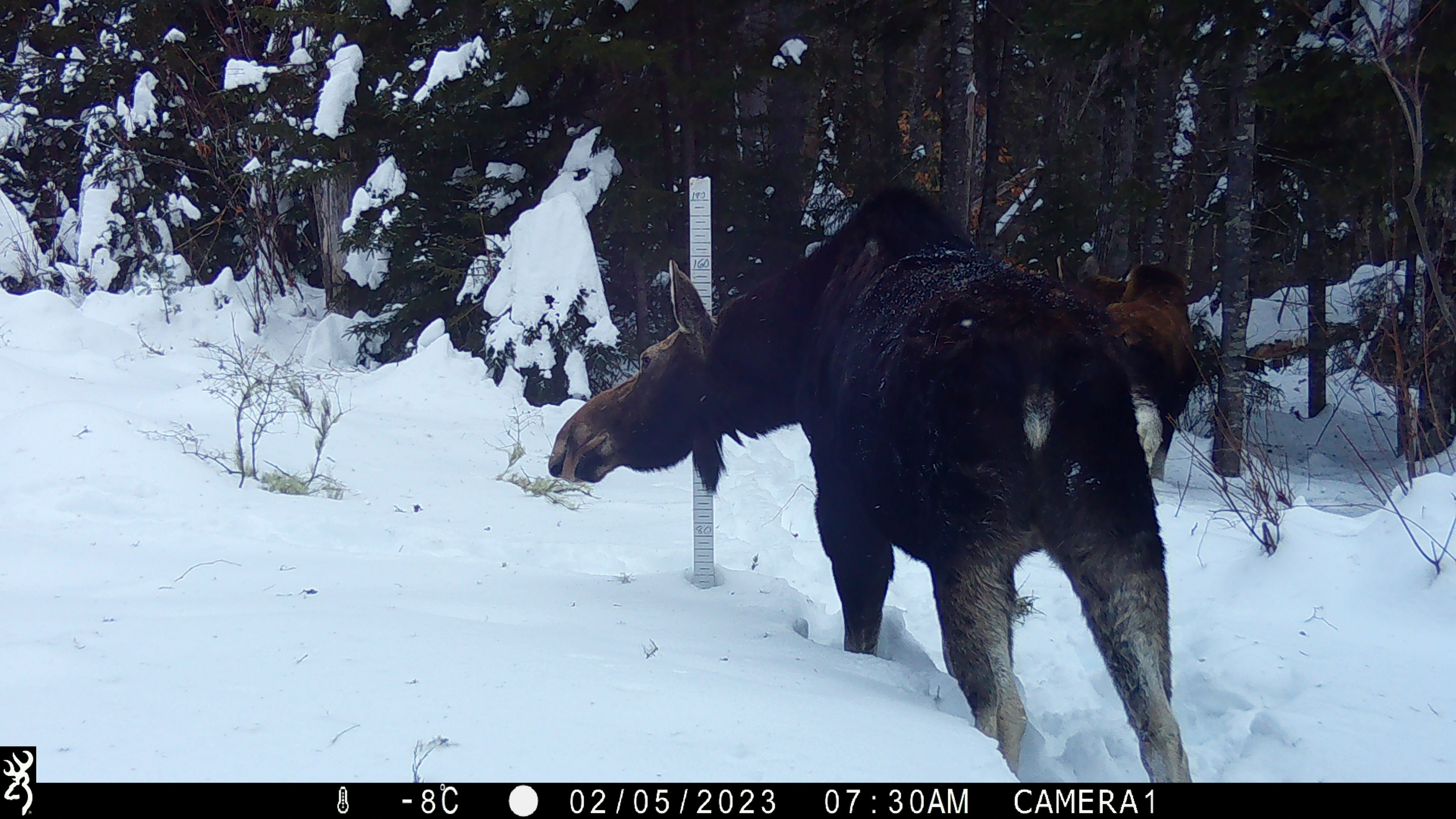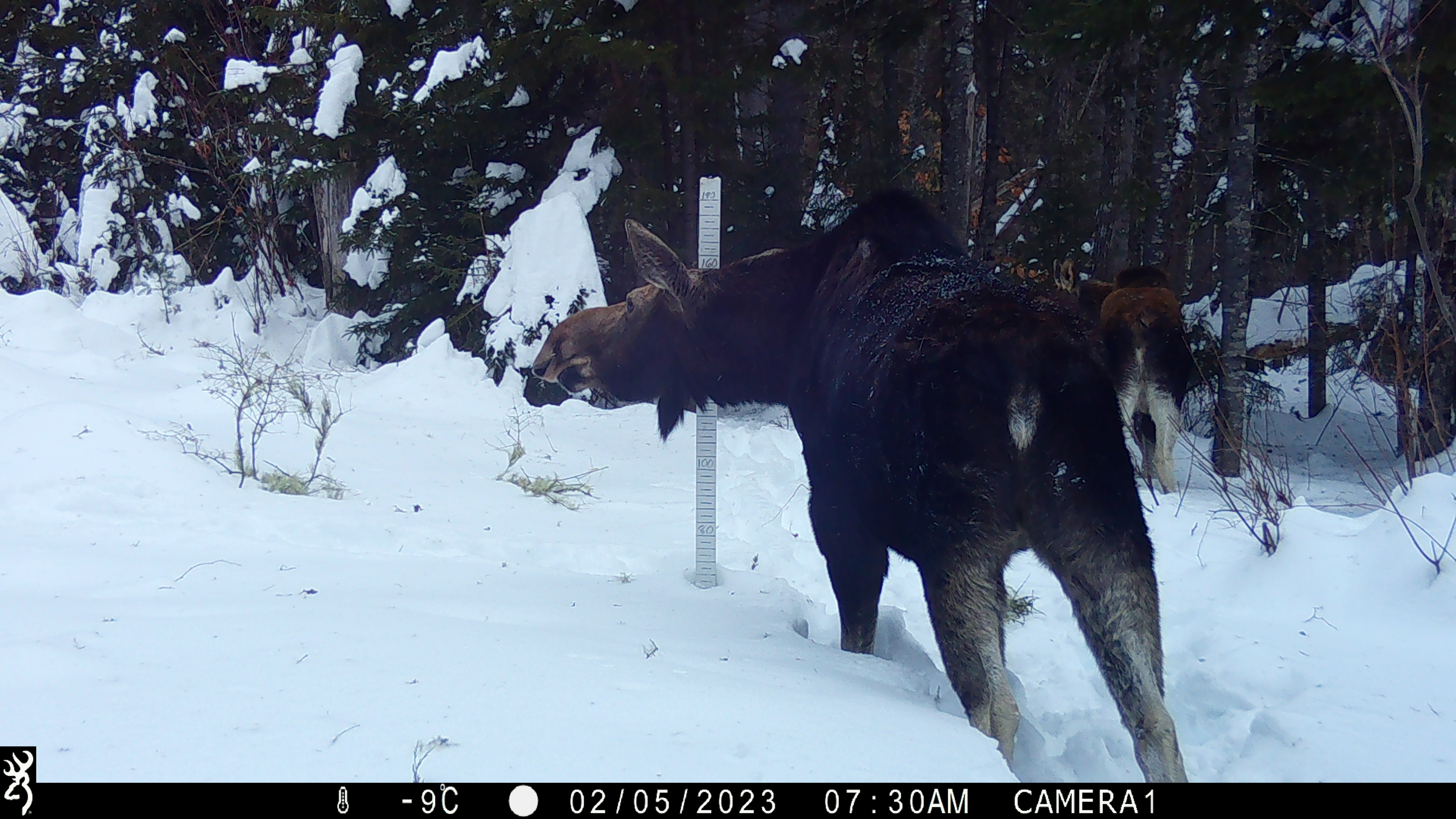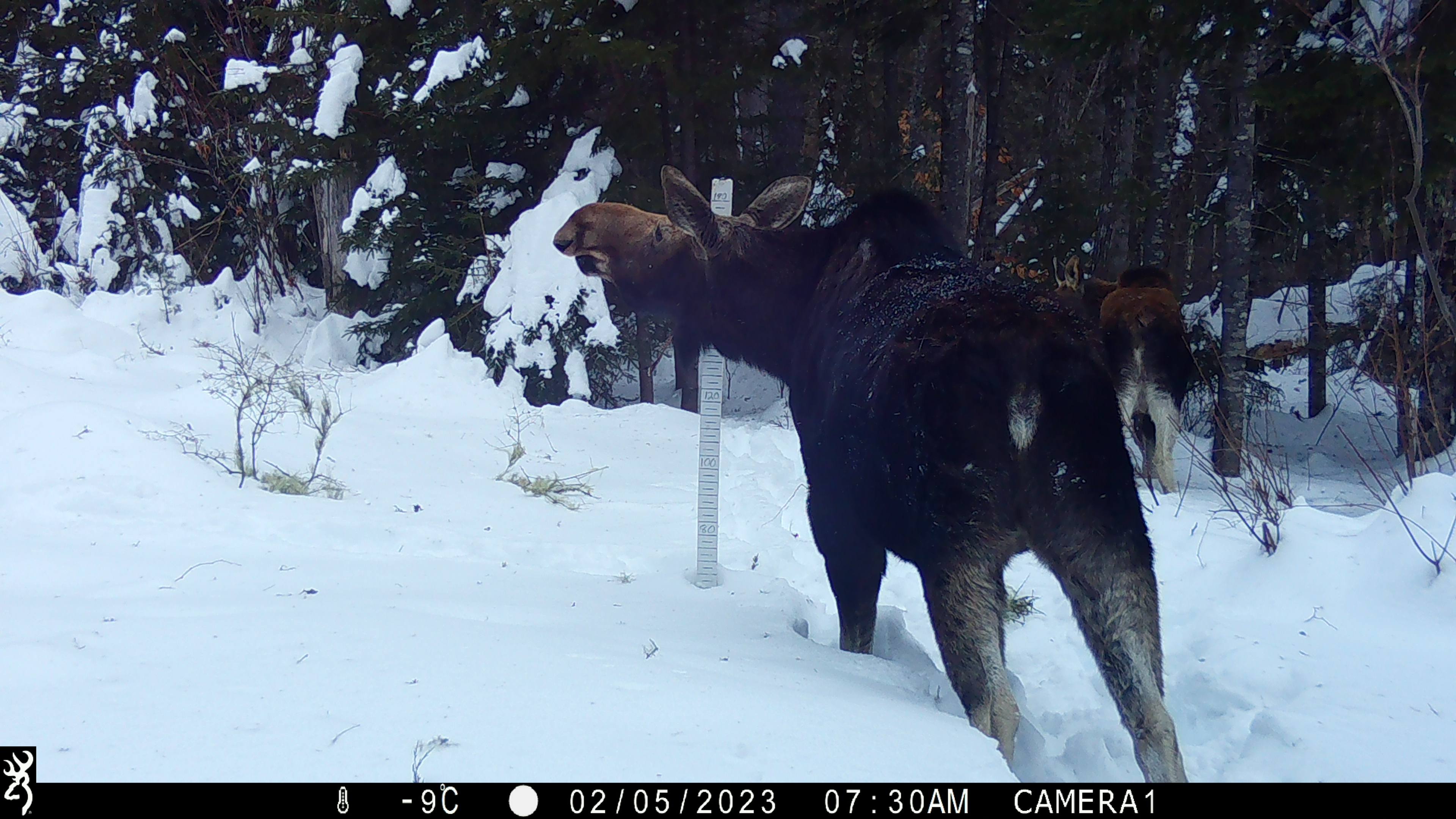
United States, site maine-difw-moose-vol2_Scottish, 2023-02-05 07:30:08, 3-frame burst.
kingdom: Animalia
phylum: Chordata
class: Mammalia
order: Artiodactyla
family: Cervidae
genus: Alces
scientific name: Alces alces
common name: moose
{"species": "moose (Alces alces)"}